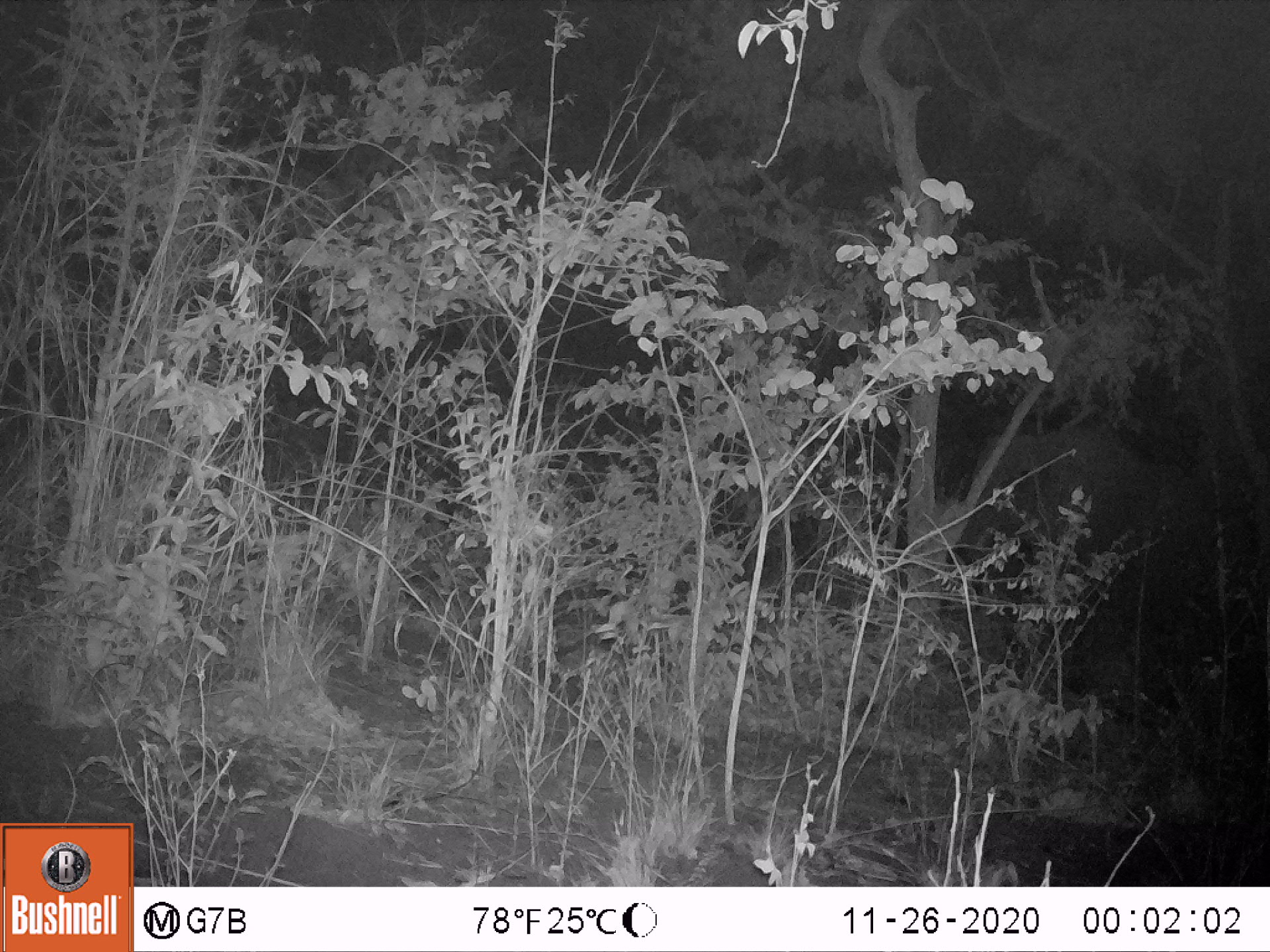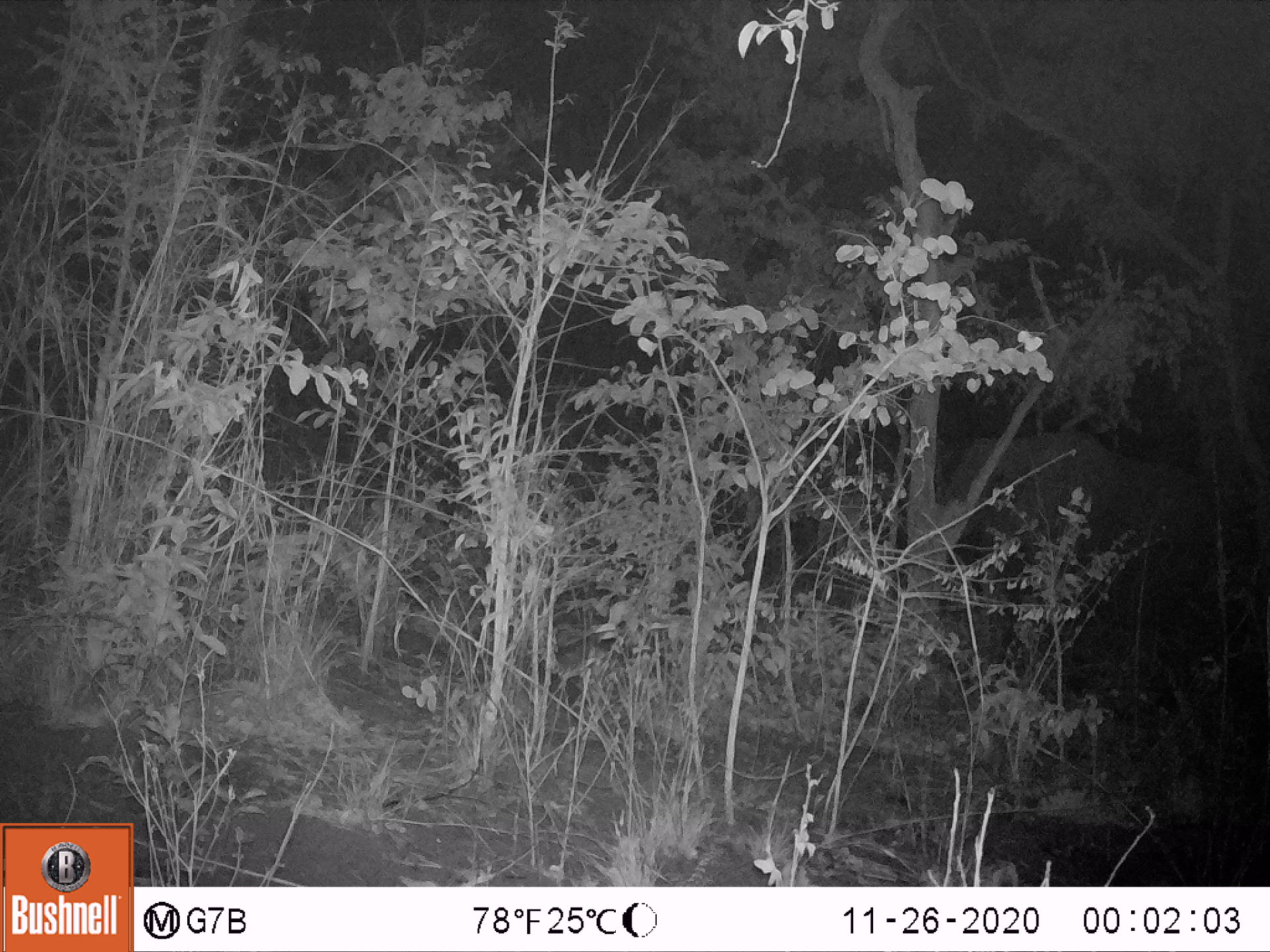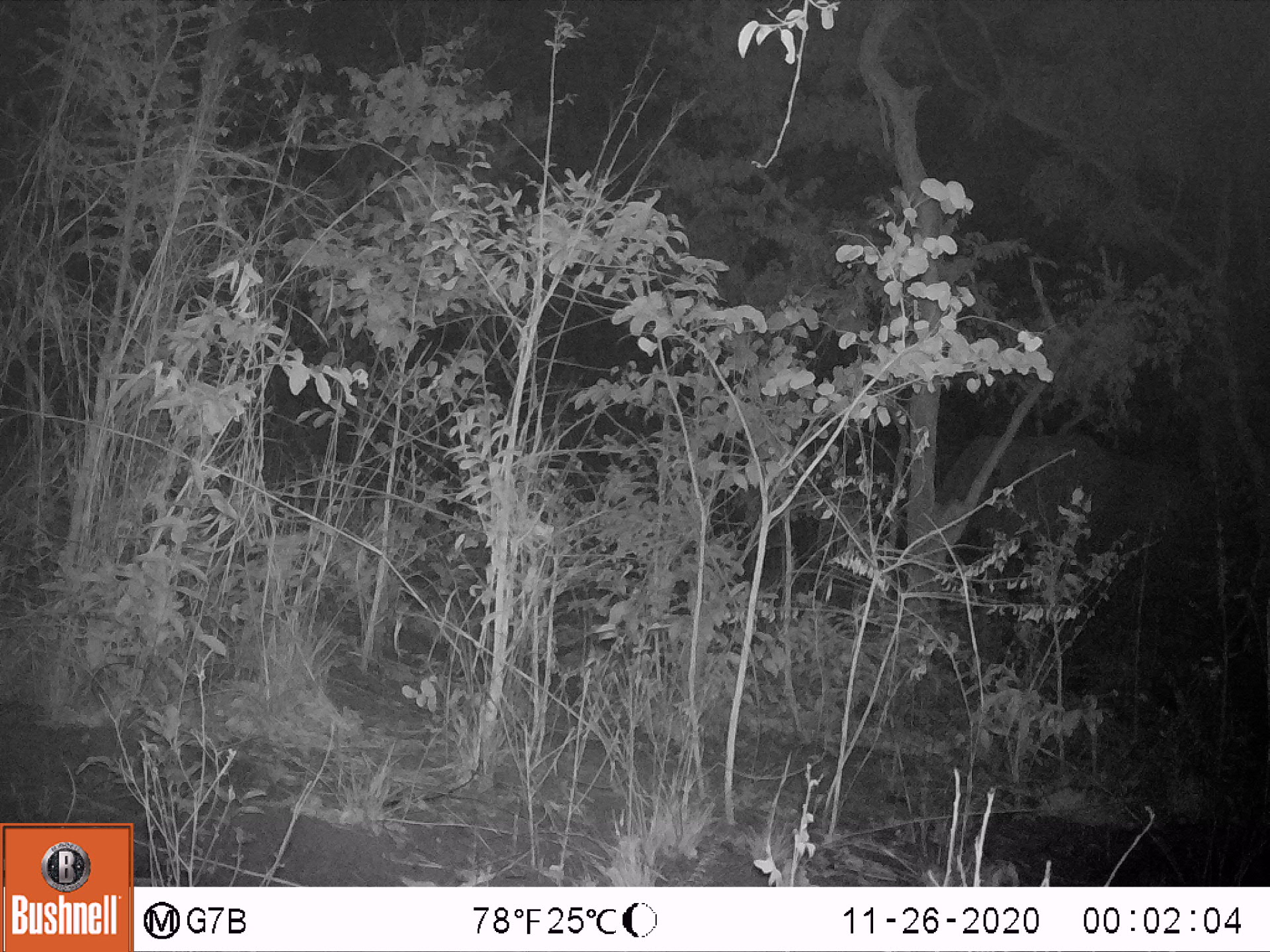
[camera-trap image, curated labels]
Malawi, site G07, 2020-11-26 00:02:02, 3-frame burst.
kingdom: Animalia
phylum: Chordata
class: Mammalia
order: Proboscidea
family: Elephantidae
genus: Loxodonta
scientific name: Loxodonta africana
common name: african savanna elephant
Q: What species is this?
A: African savanna elephant (Loxodonta africana).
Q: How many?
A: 1.